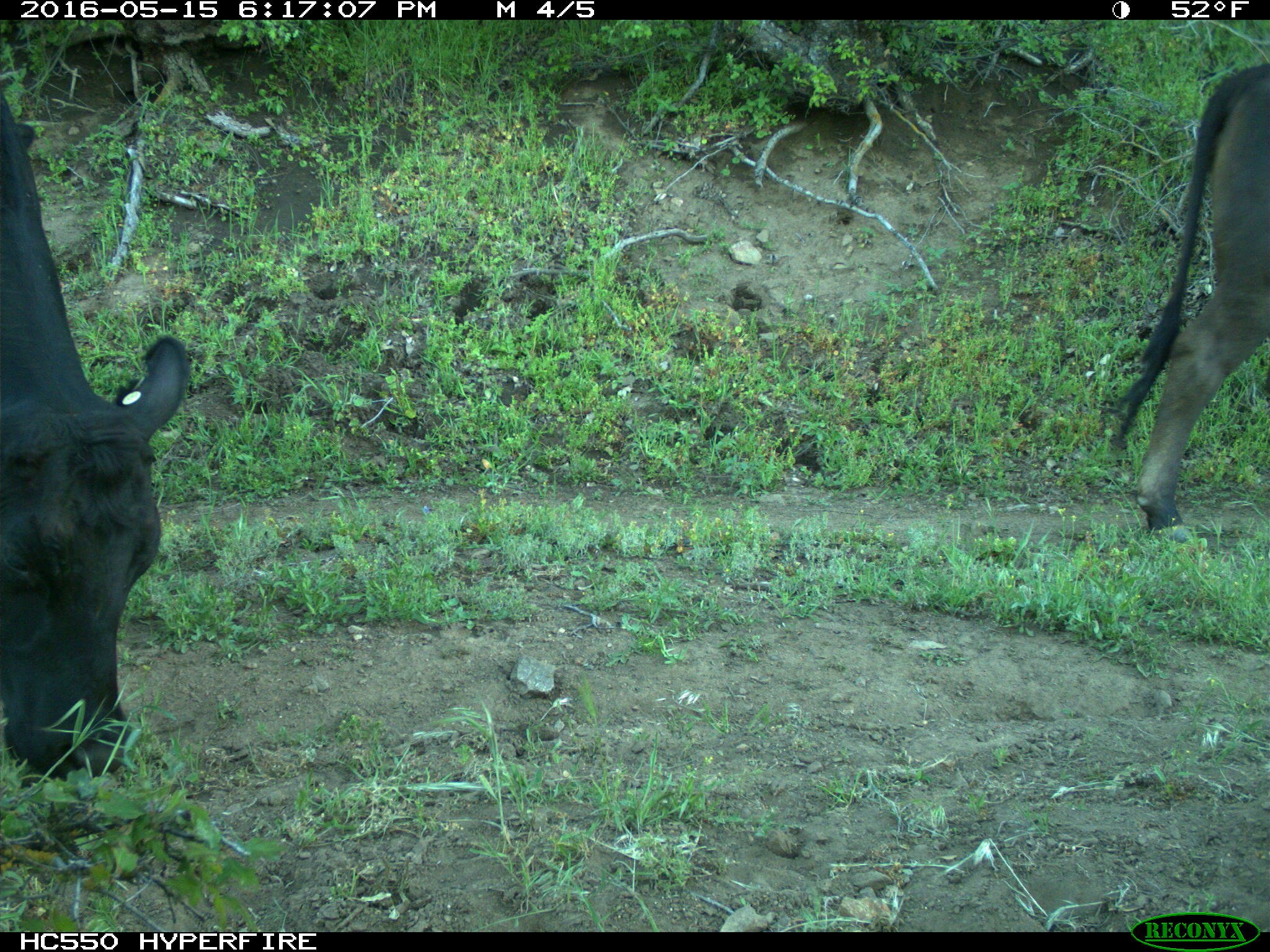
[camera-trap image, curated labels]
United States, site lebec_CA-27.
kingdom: Animalia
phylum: Chordata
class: Mammalia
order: Artiodactyla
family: Bovidae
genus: Bos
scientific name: Bos taurus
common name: domestic cow